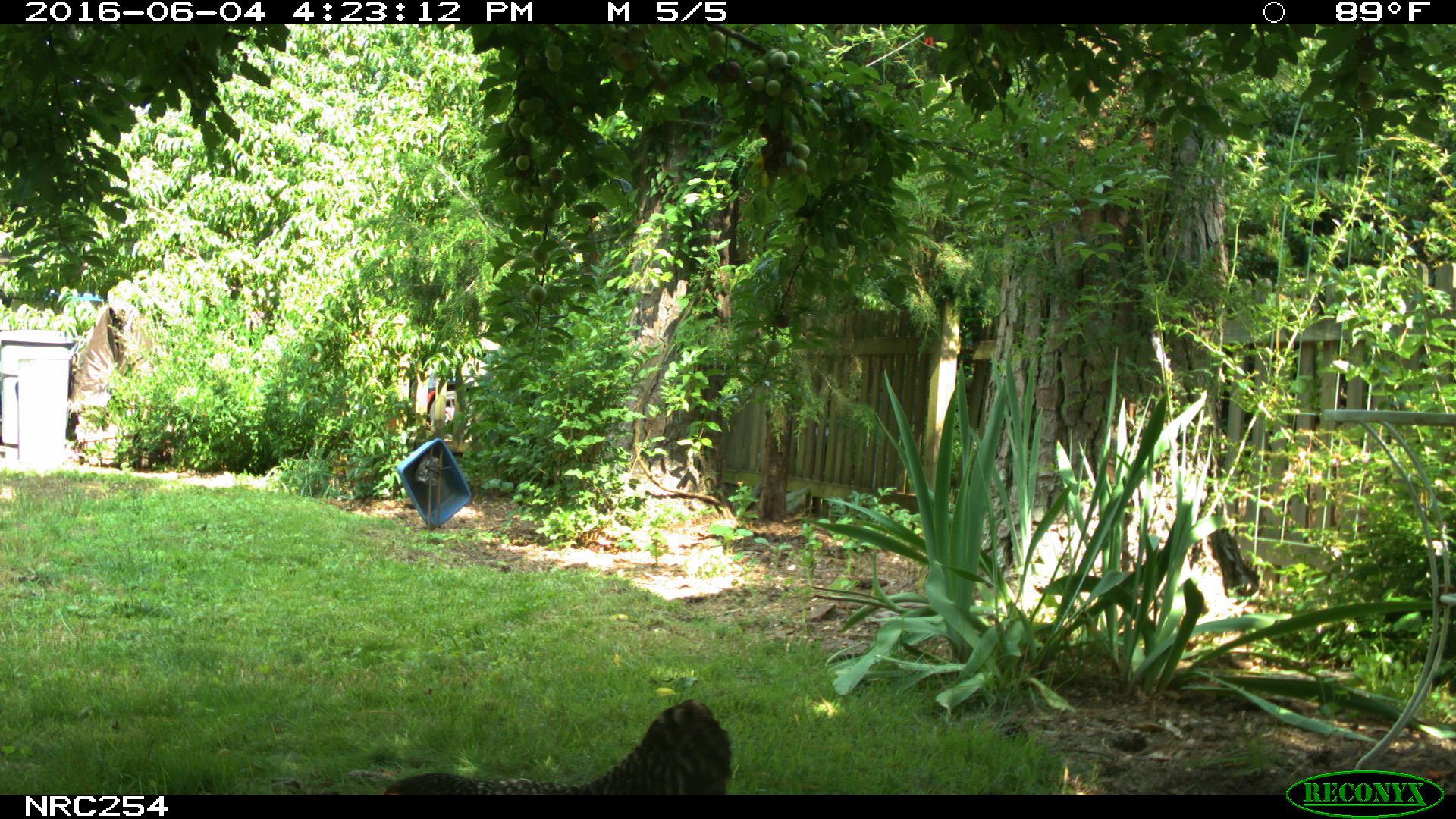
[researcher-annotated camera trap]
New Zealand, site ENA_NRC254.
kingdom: Animalia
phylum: Chordata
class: Aves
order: Galliformes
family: Phasianidae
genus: Gallus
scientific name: Gallus gallus domesticus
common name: chicken